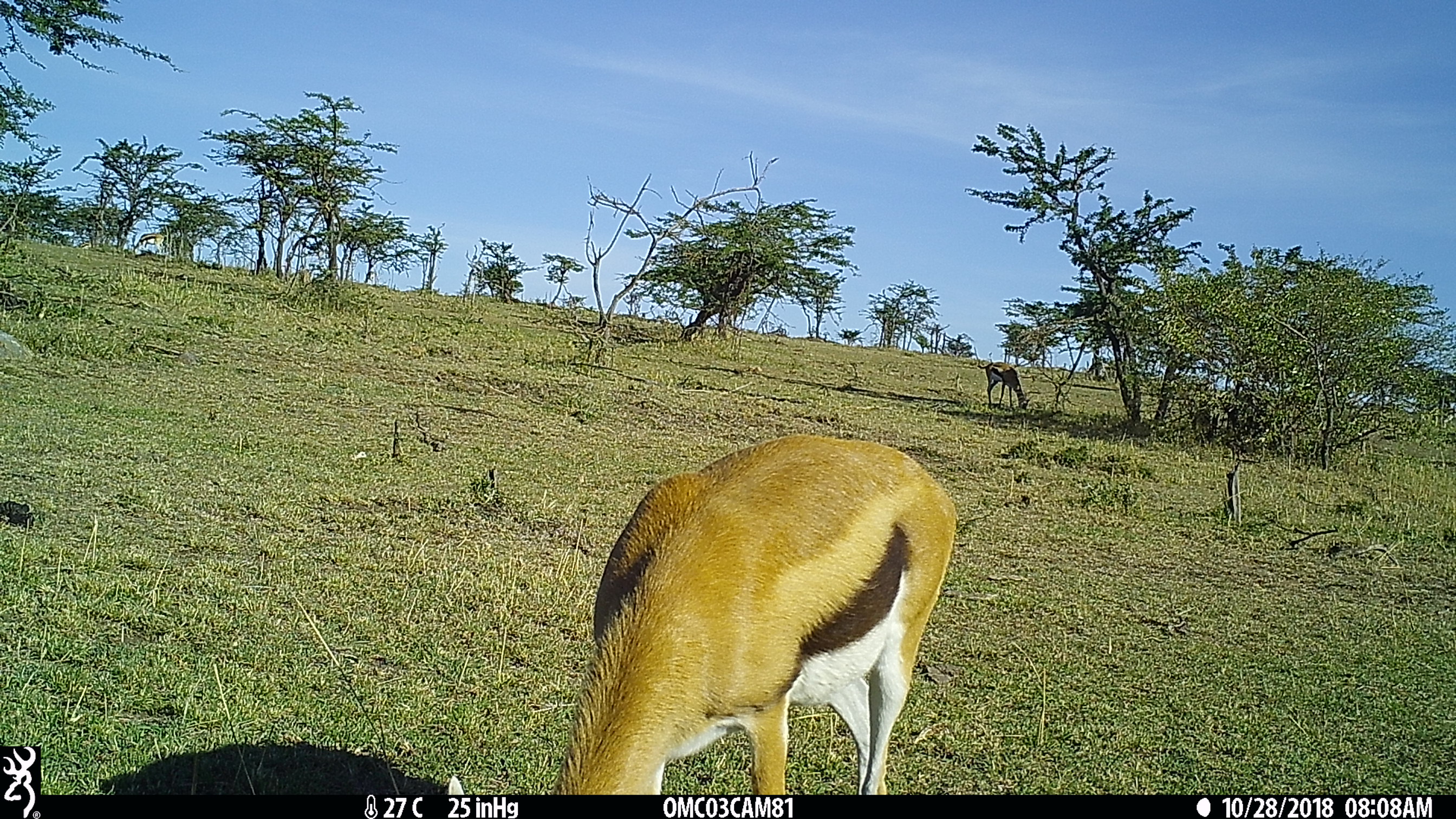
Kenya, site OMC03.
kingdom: Animalia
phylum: Chordata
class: Mammalia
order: Artiodactyla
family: Bovidae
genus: Eudorcas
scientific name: Eudorcas thomsonii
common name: thomon's gazelle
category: gazelle thomsons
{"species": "gazelle thomsons (thomon's gazelle) (Eudorcas thomsonii)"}